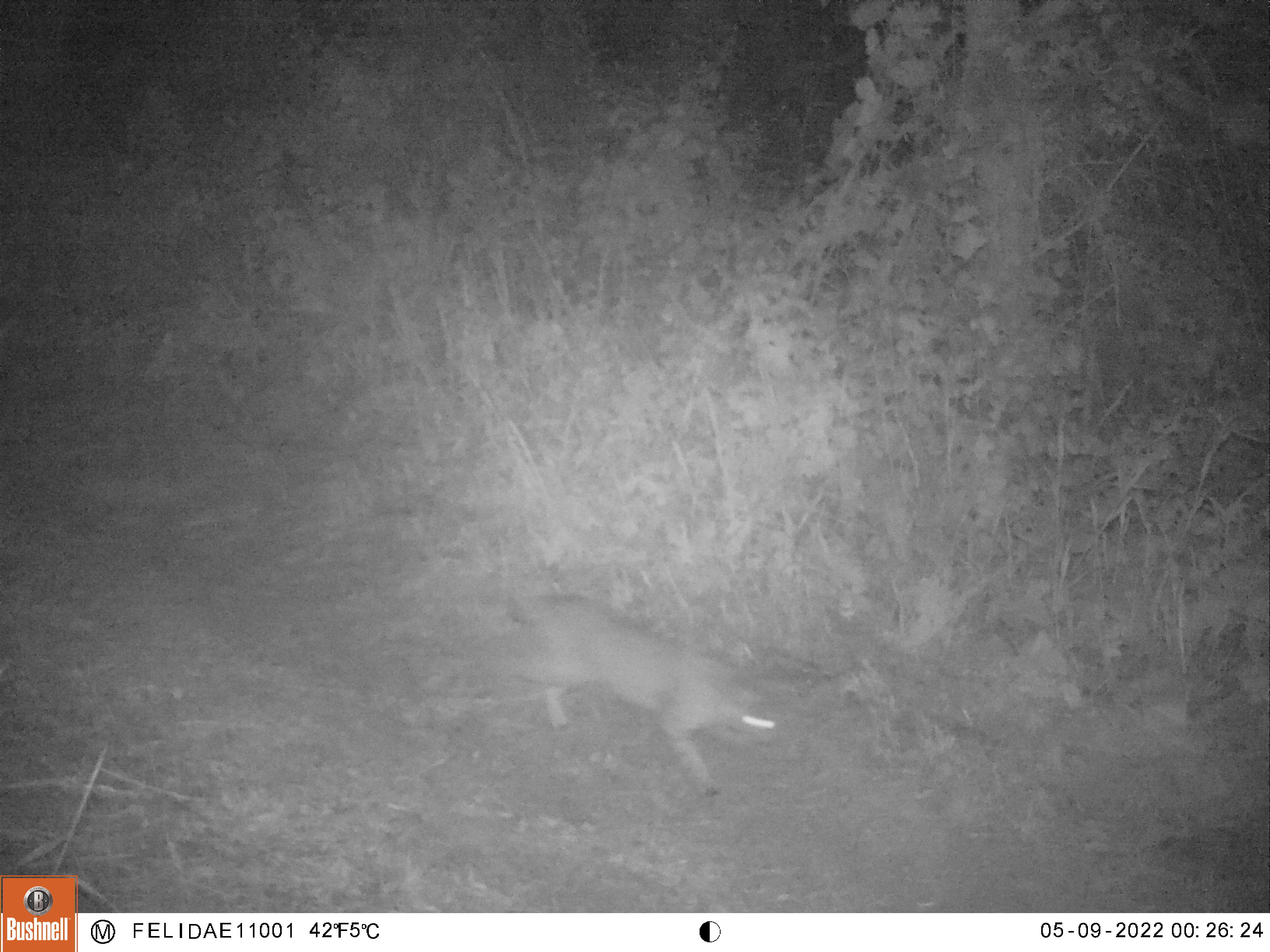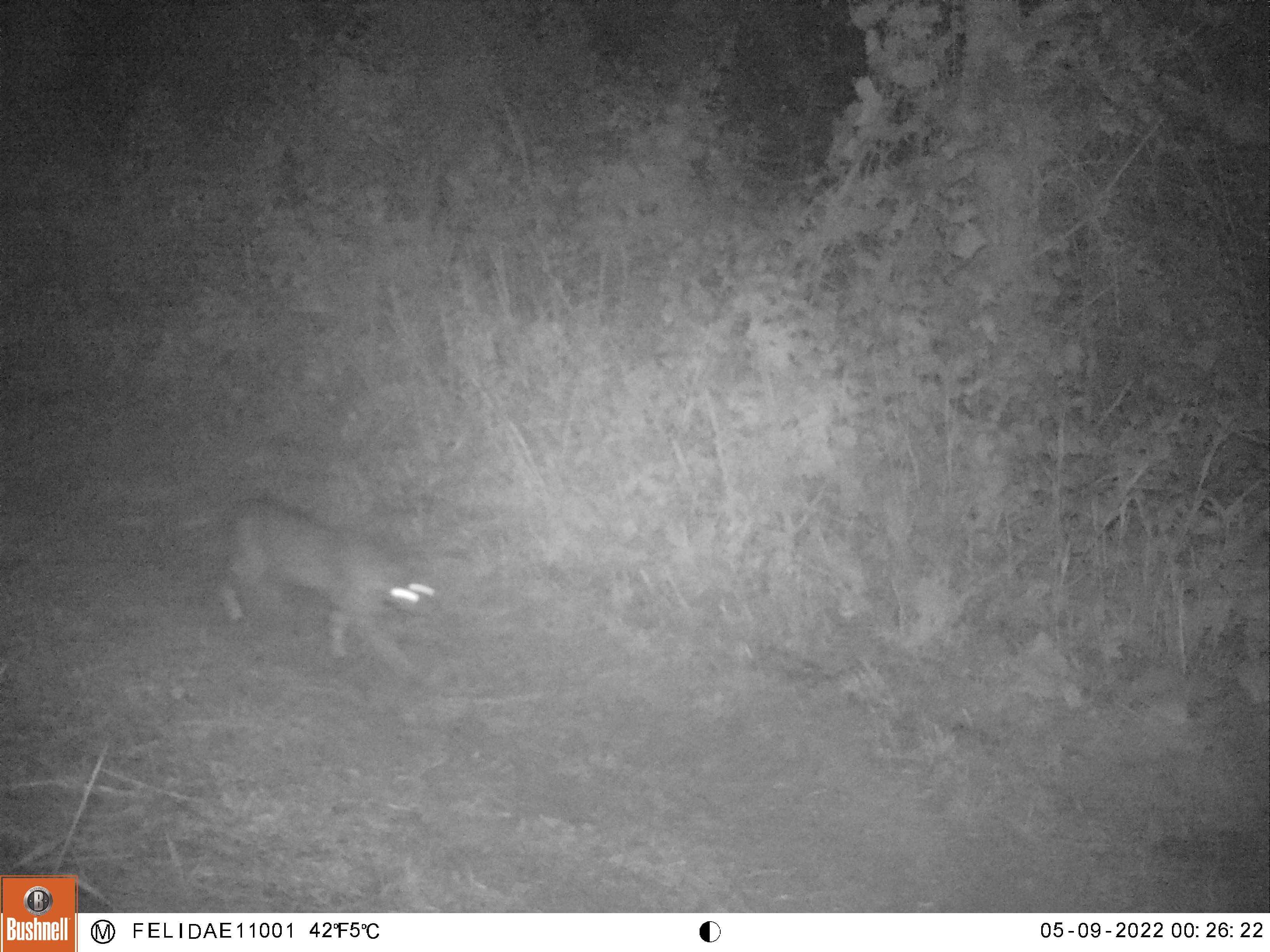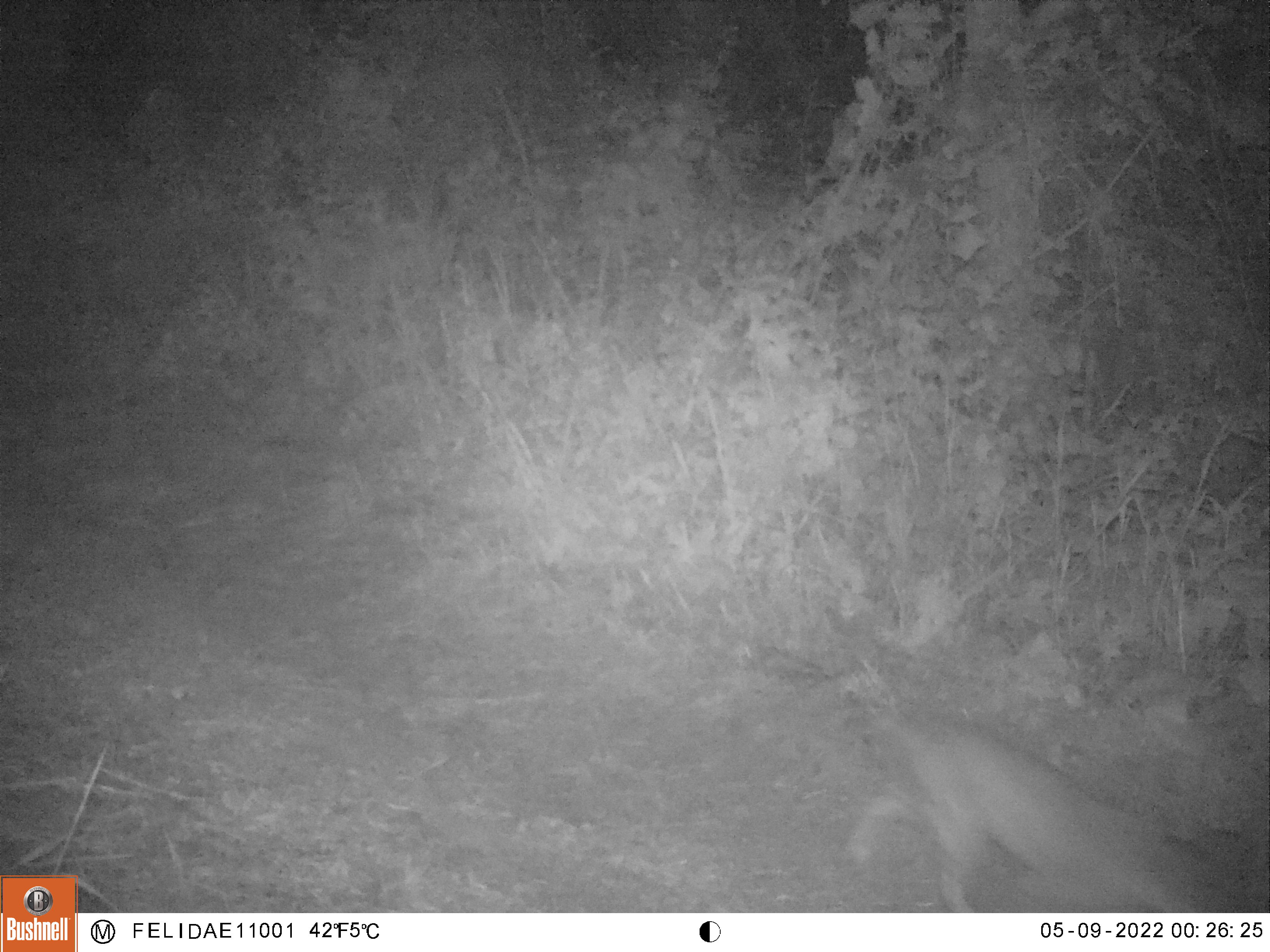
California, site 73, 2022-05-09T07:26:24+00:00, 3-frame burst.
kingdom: Animalia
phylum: Chordata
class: Mammalia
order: Carnivora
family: Felidae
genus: Lynx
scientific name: Lynx rufus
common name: bobcat